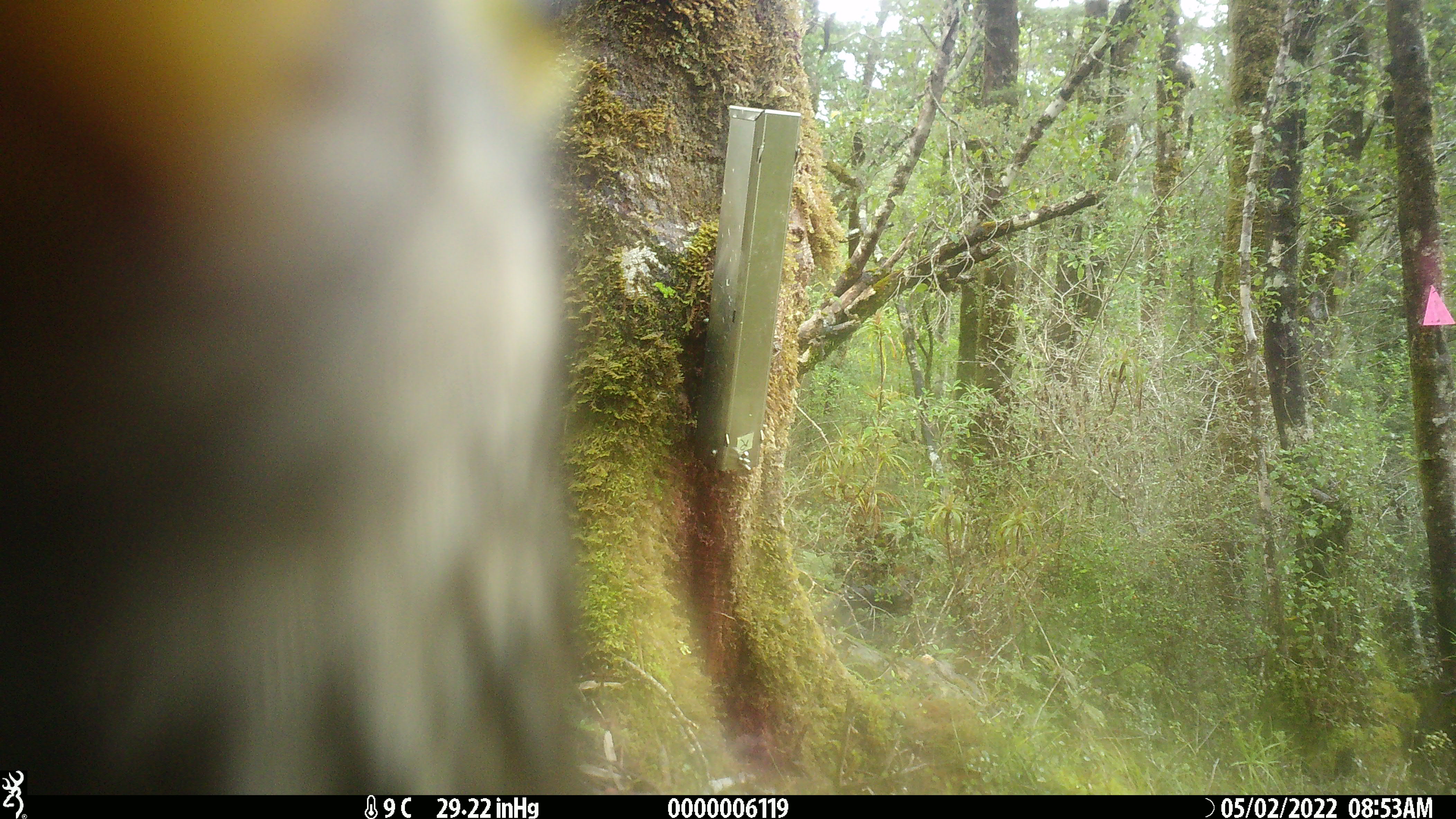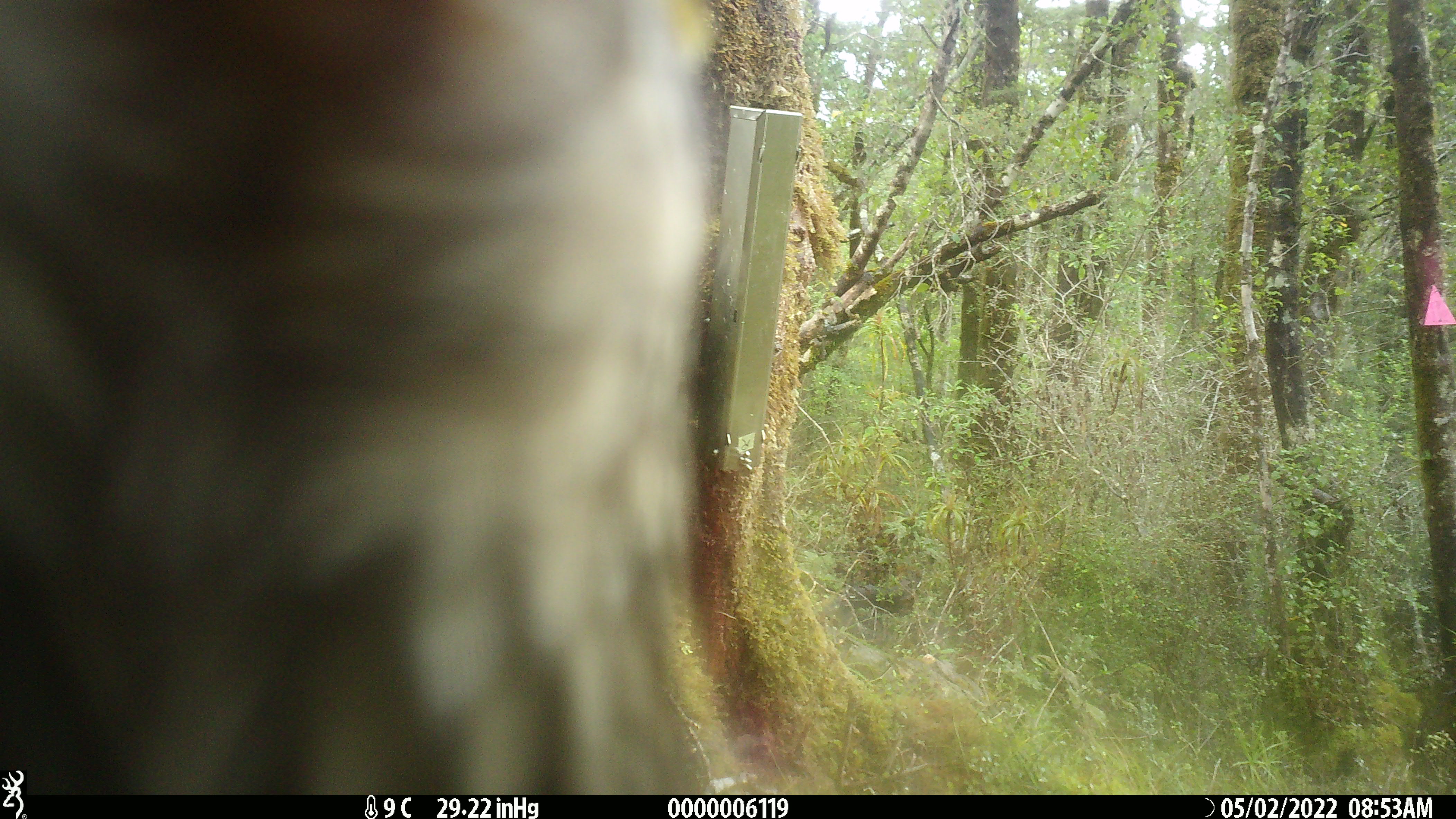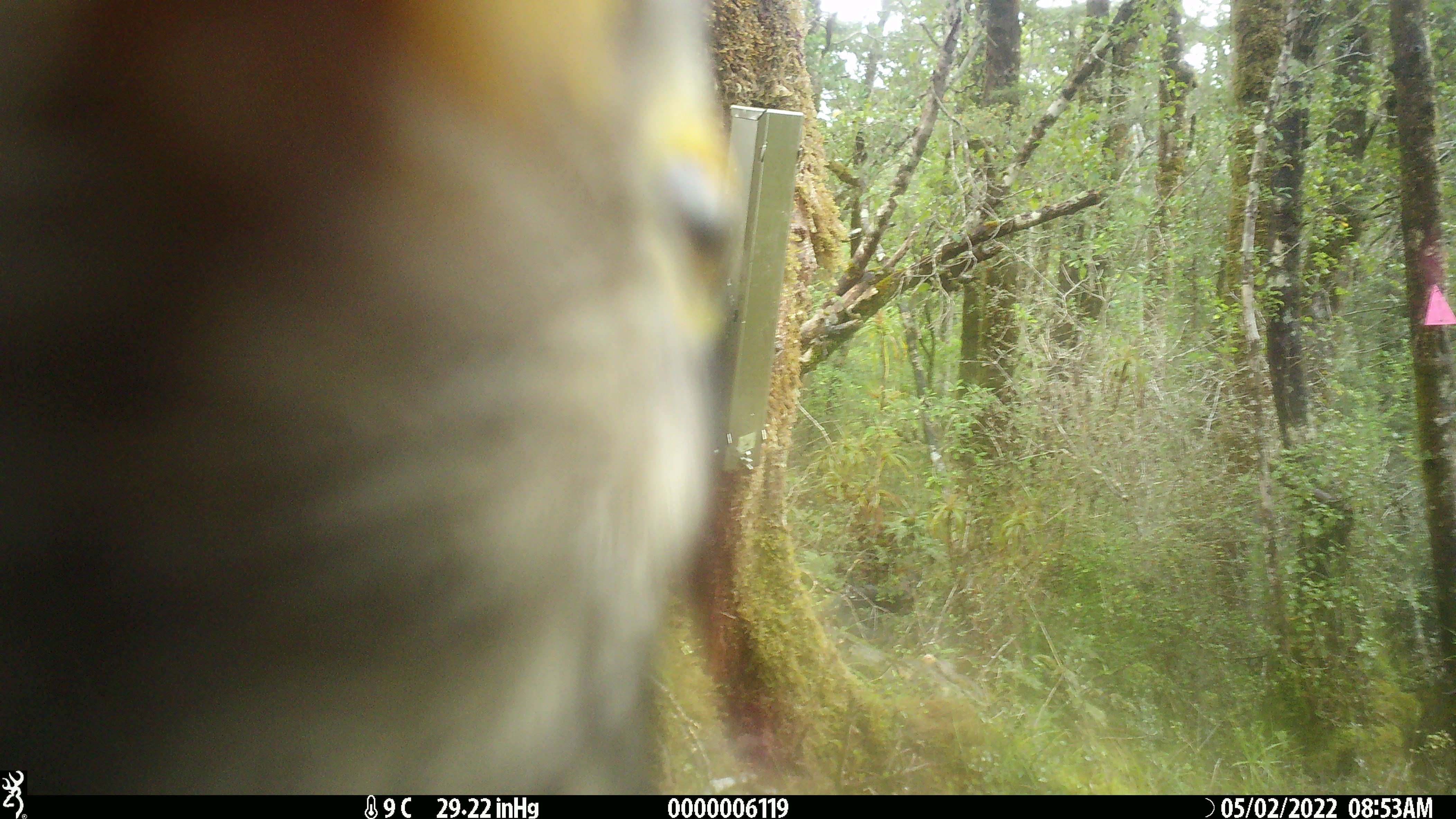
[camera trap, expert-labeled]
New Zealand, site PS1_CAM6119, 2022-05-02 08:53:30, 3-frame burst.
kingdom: Animalia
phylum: Chordata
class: Aves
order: Psittaciformes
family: Strigopidae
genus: Nestor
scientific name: Nestor notabilis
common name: kea